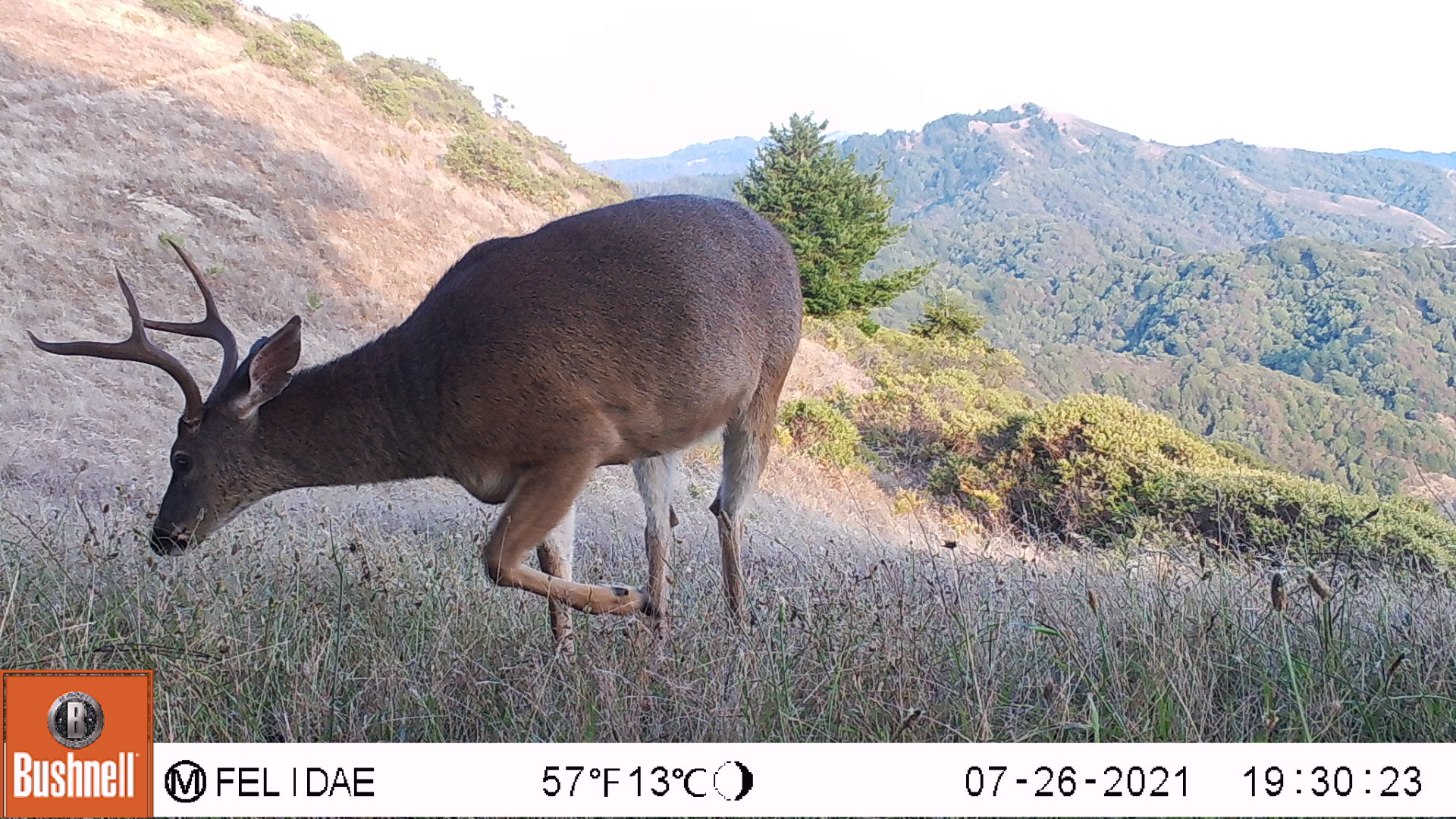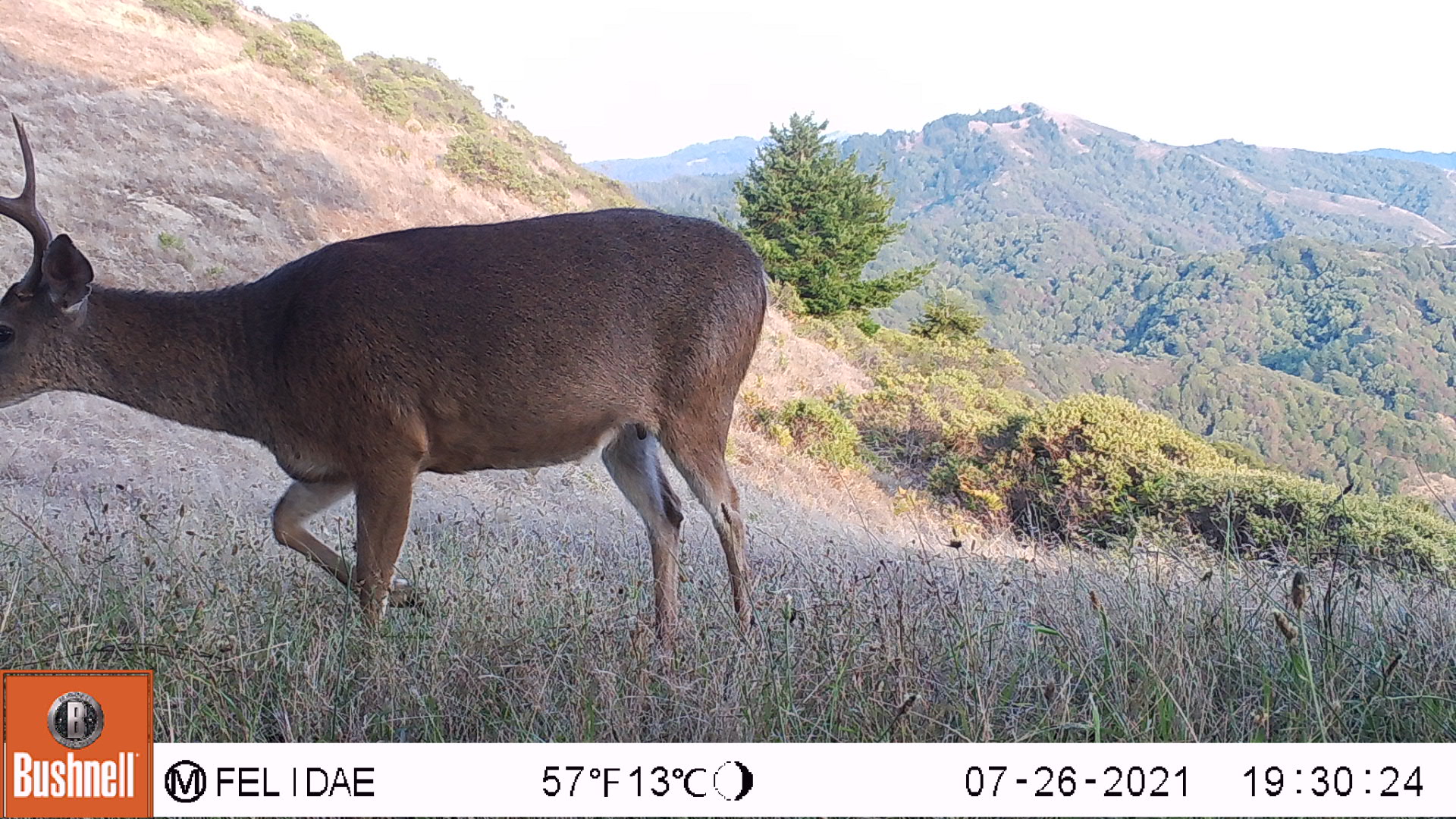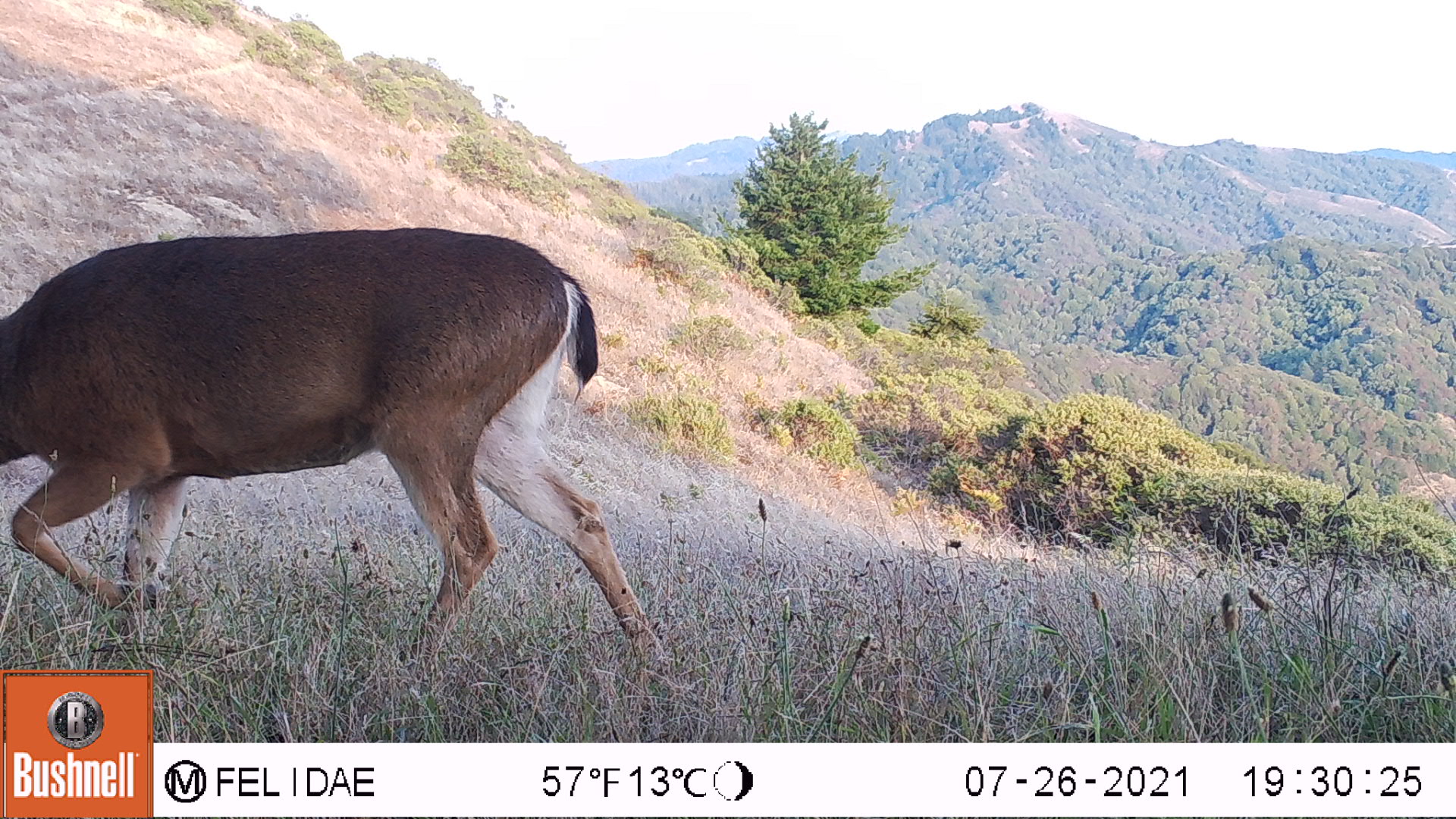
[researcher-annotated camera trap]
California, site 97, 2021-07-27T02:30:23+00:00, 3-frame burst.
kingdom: Animalia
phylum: Chordata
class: Mammalia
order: Artiodactyla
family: Cervidae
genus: Odocoileus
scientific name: Odocoileus hemionus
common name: mule deer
Mule deer (Odocoileus hemionus).